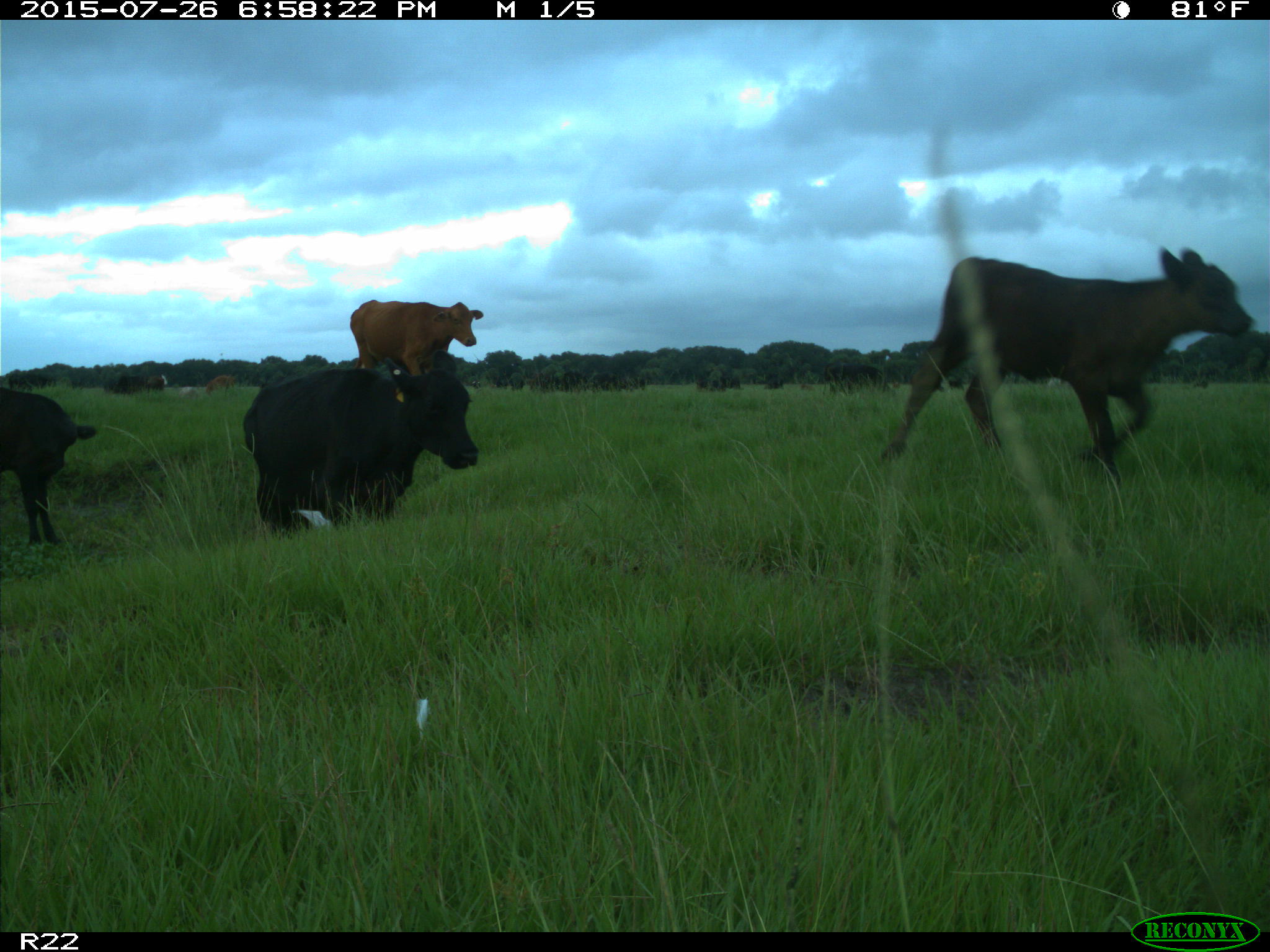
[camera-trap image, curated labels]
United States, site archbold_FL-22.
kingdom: Animalia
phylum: Chordata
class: Mammalia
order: Artiodactyla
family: Bovidae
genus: Bos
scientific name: Bos taurus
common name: domestic cow